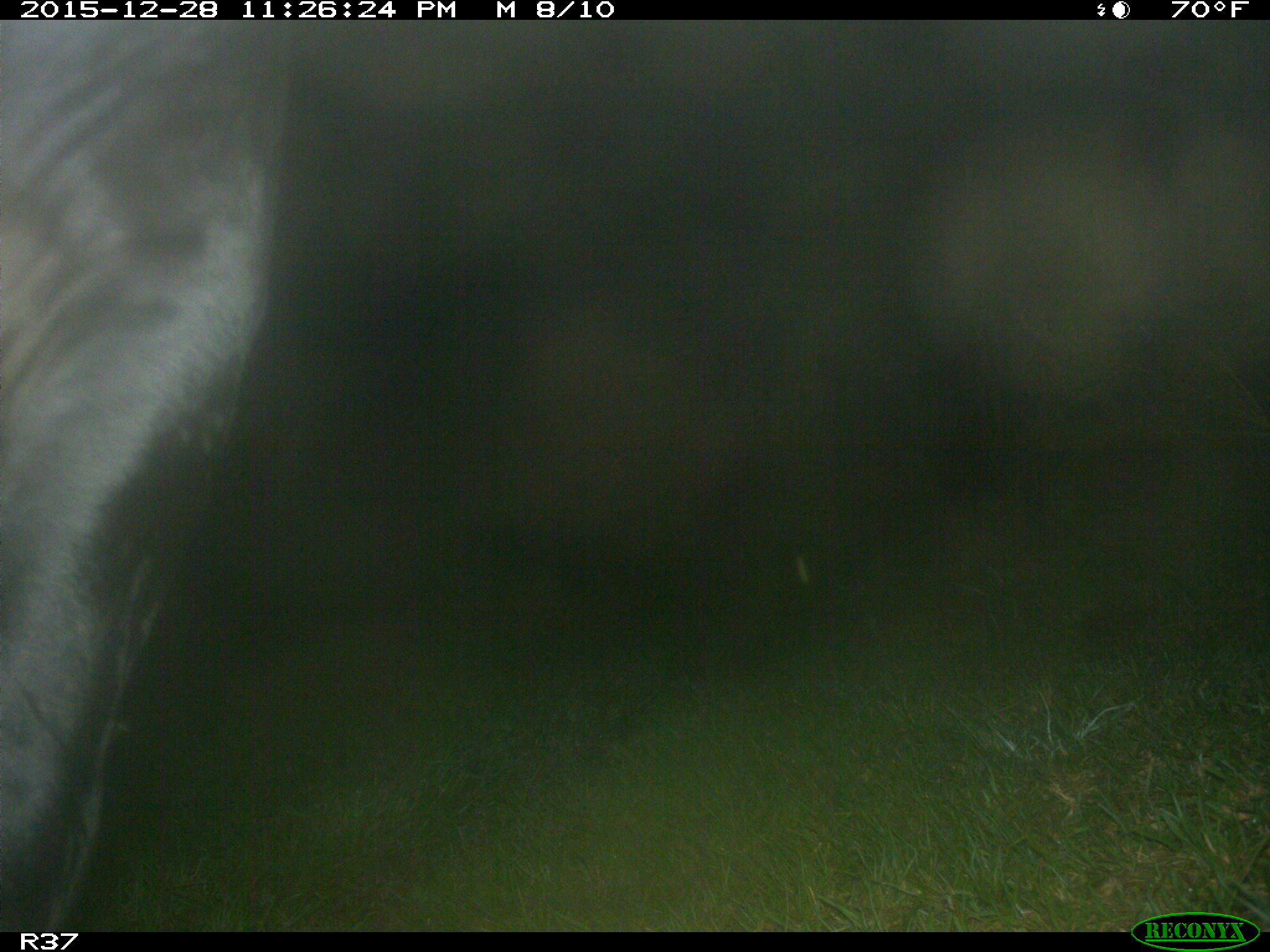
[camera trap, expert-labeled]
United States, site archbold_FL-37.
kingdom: Animalia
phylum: Chordata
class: Mammalia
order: Artiodactyla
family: Bovidae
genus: Bos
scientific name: Bos taurus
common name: domestic cow